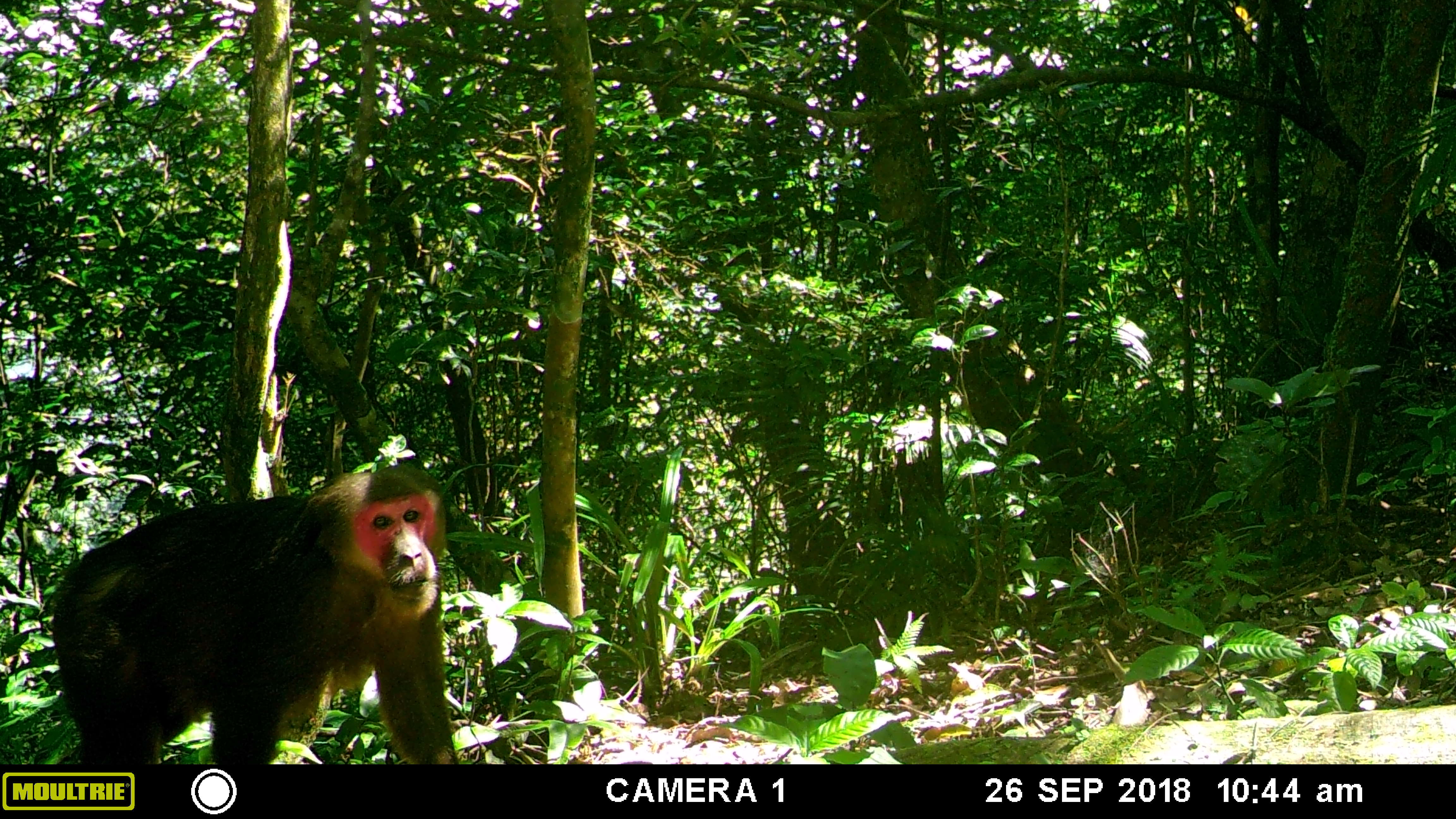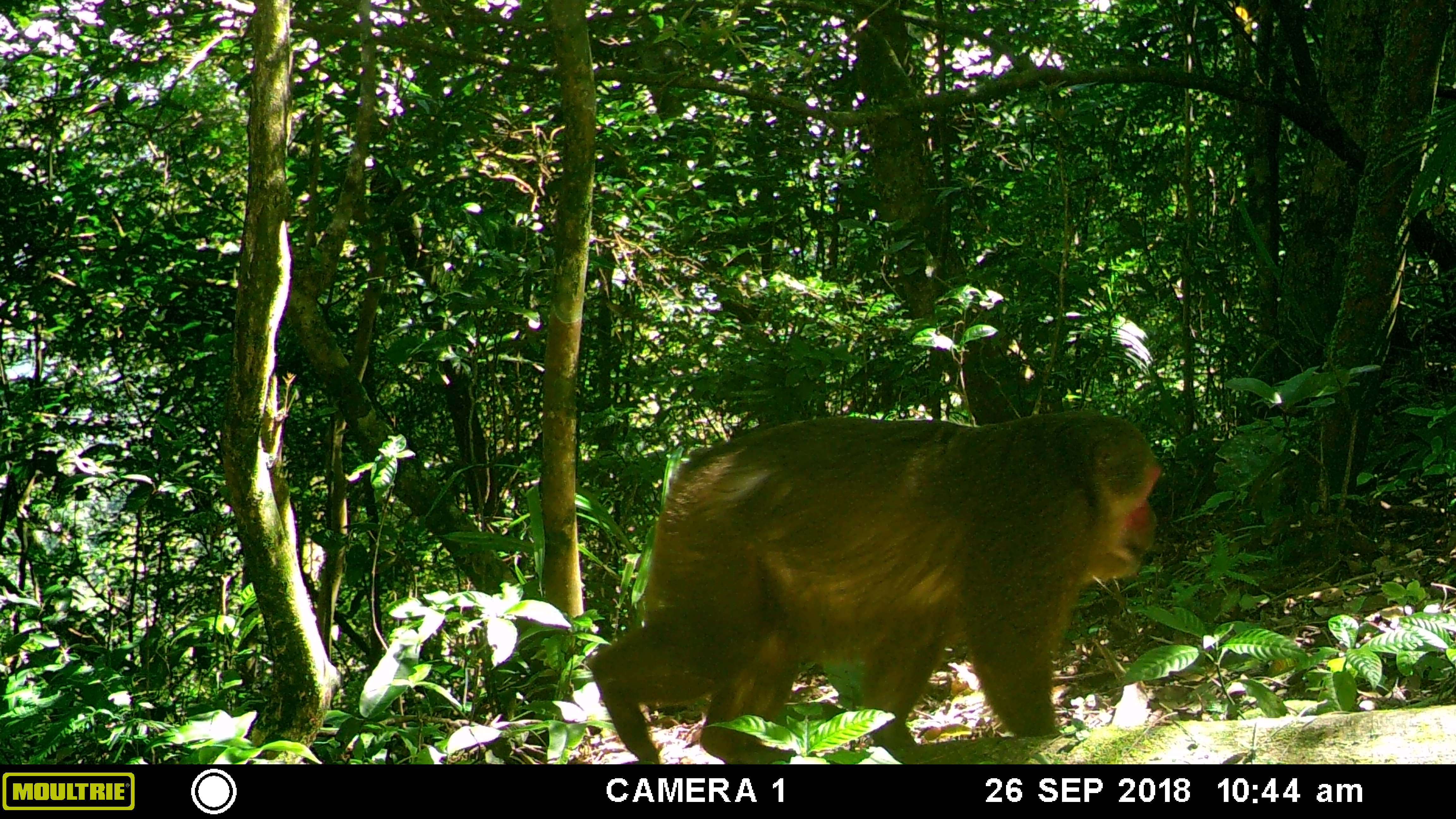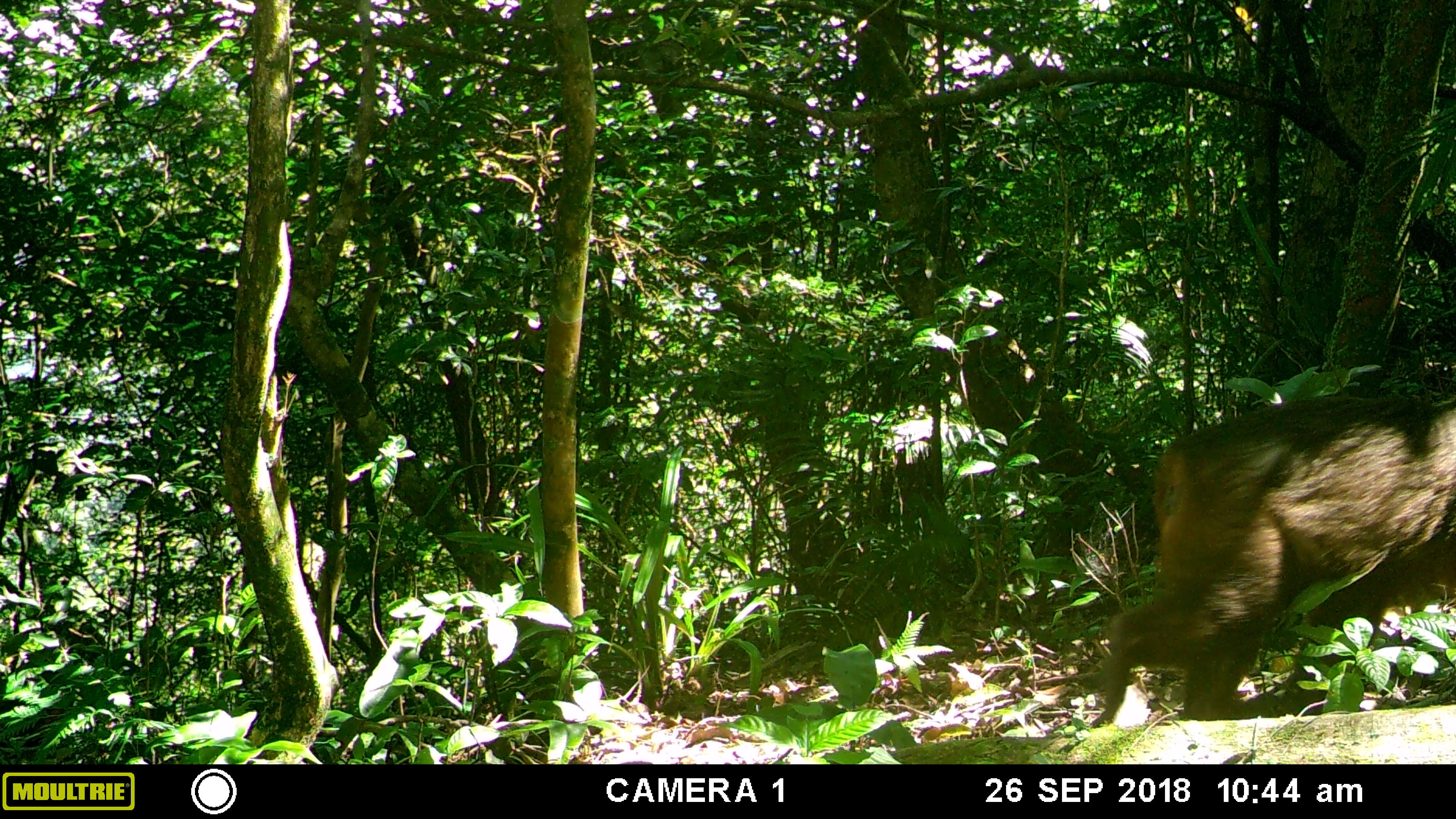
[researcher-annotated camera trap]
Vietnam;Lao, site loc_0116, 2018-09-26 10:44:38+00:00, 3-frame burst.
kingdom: Animalia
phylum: Chordata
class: Mammalia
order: Primates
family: Cercopithecidae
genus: Macaca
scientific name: Macaca arctoides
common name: stump-tailed macaque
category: stump tailed macaque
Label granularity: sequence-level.